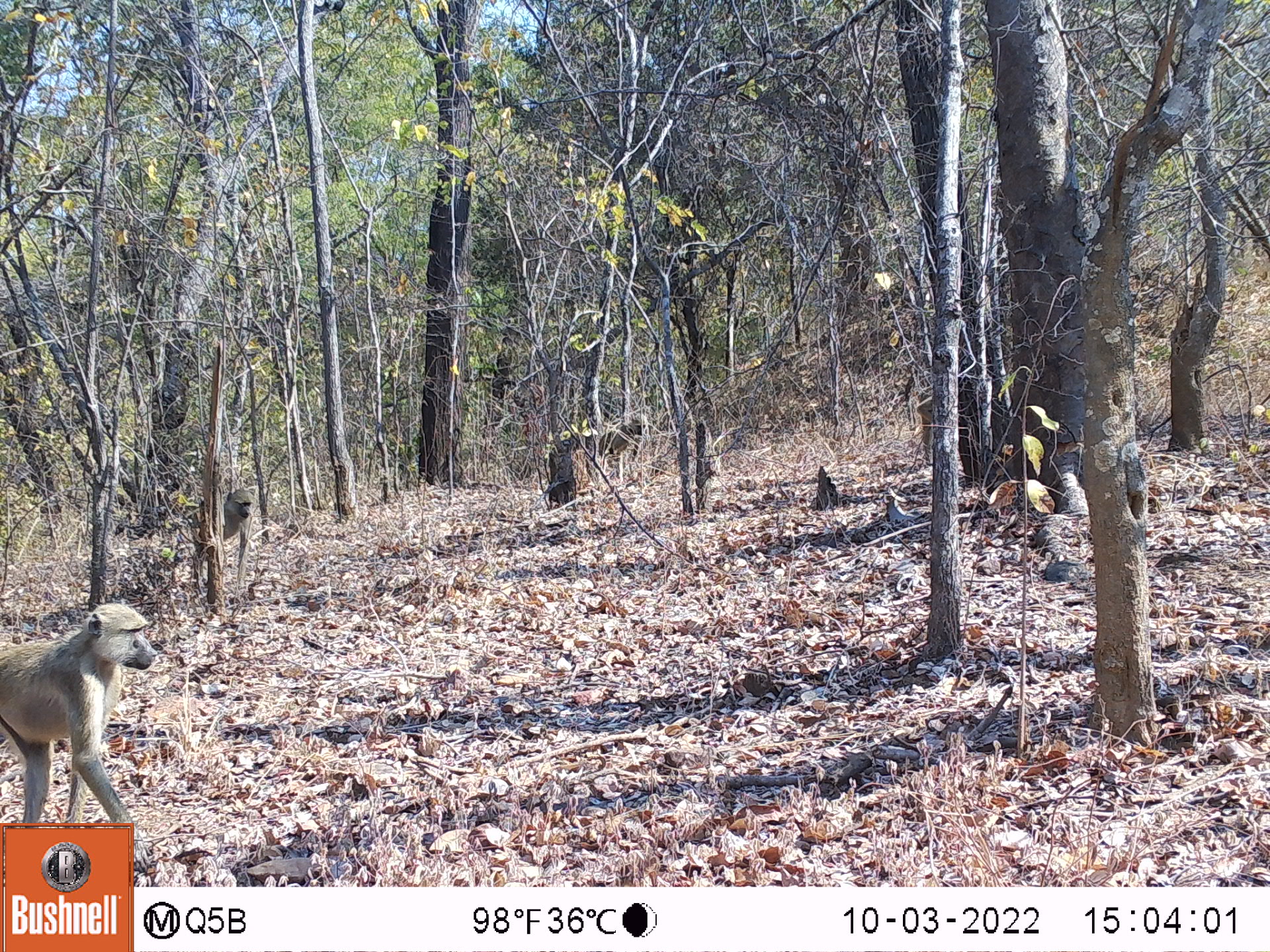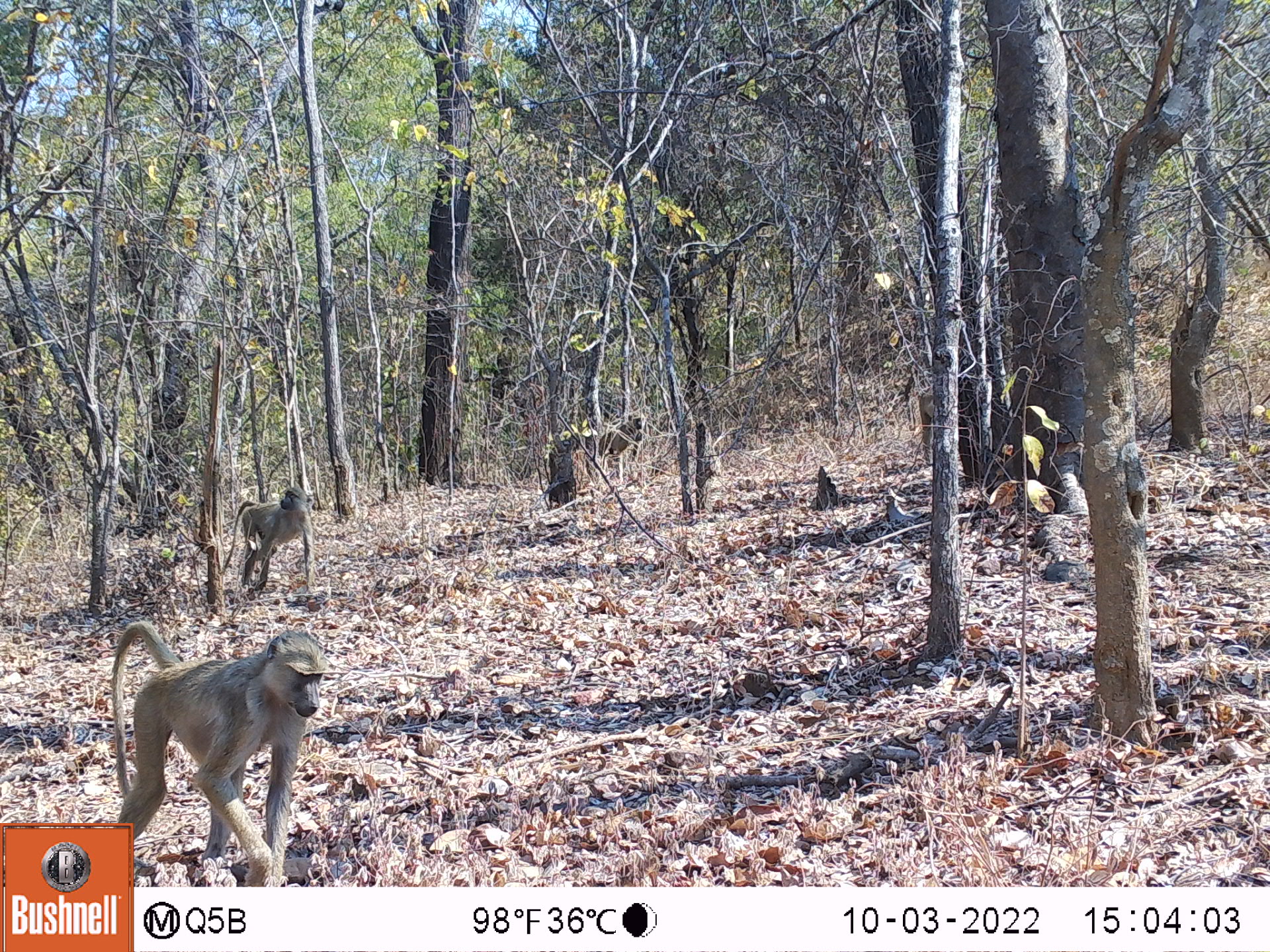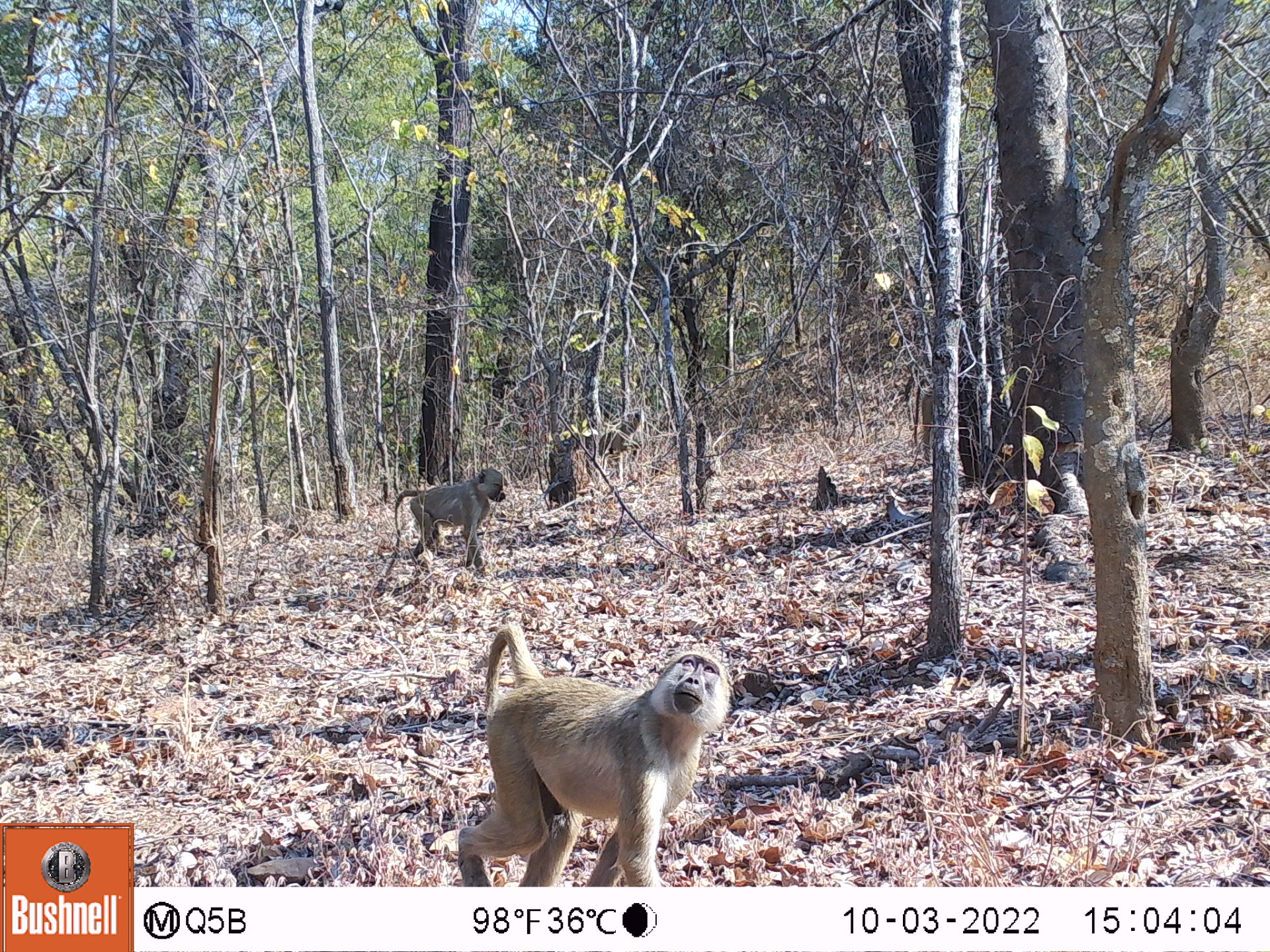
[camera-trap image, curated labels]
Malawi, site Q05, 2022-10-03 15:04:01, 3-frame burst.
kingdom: Animalia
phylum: Chordata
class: Mammalia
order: Primates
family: Cercopithecidae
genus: Papio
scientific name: Papio cynocephalus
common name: yellow baboon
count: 3